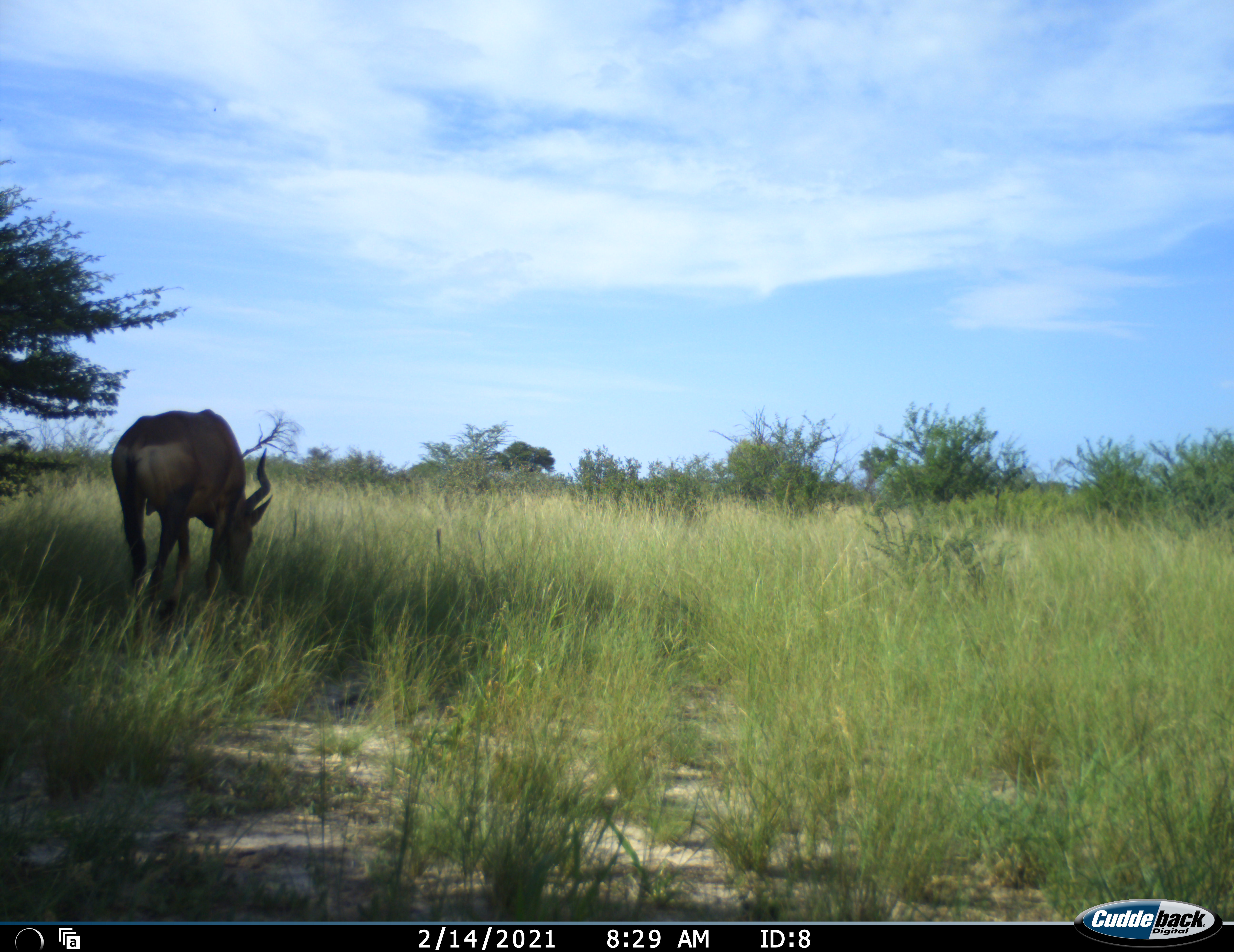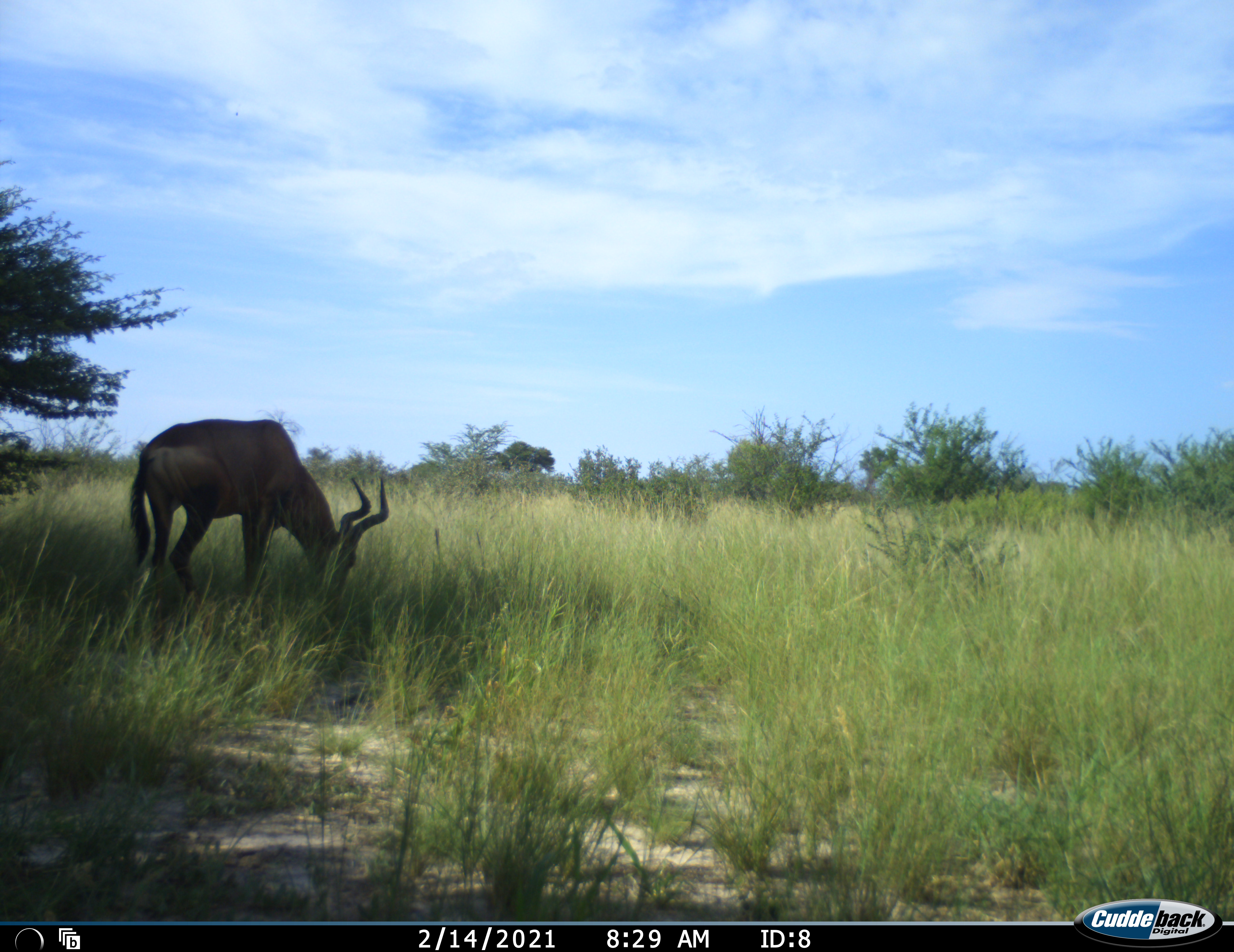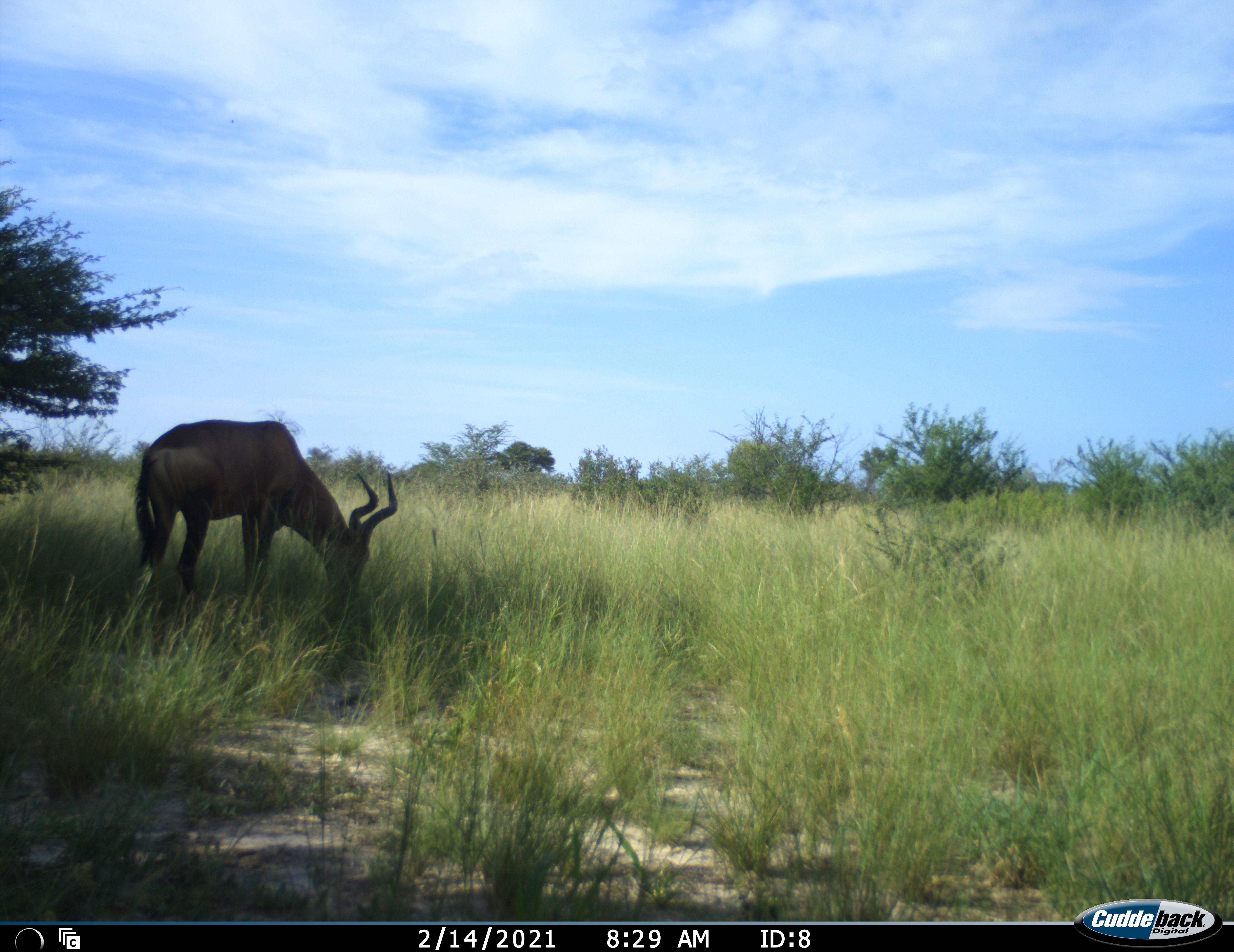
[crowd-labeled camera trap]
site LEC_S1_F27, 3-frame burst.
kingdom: Animalia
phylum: Chordata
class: Mammalia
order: Artiodactyla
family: Bovidae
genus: Alcelaphus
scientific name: Alcelaphus buselaphus caama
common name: red hartebeest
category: hartebeestred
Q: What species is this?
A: Hartebeestred (red hartebeest) (Alcelaphus buselaphus caama).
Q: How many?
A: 1.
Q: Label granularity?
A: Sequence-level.